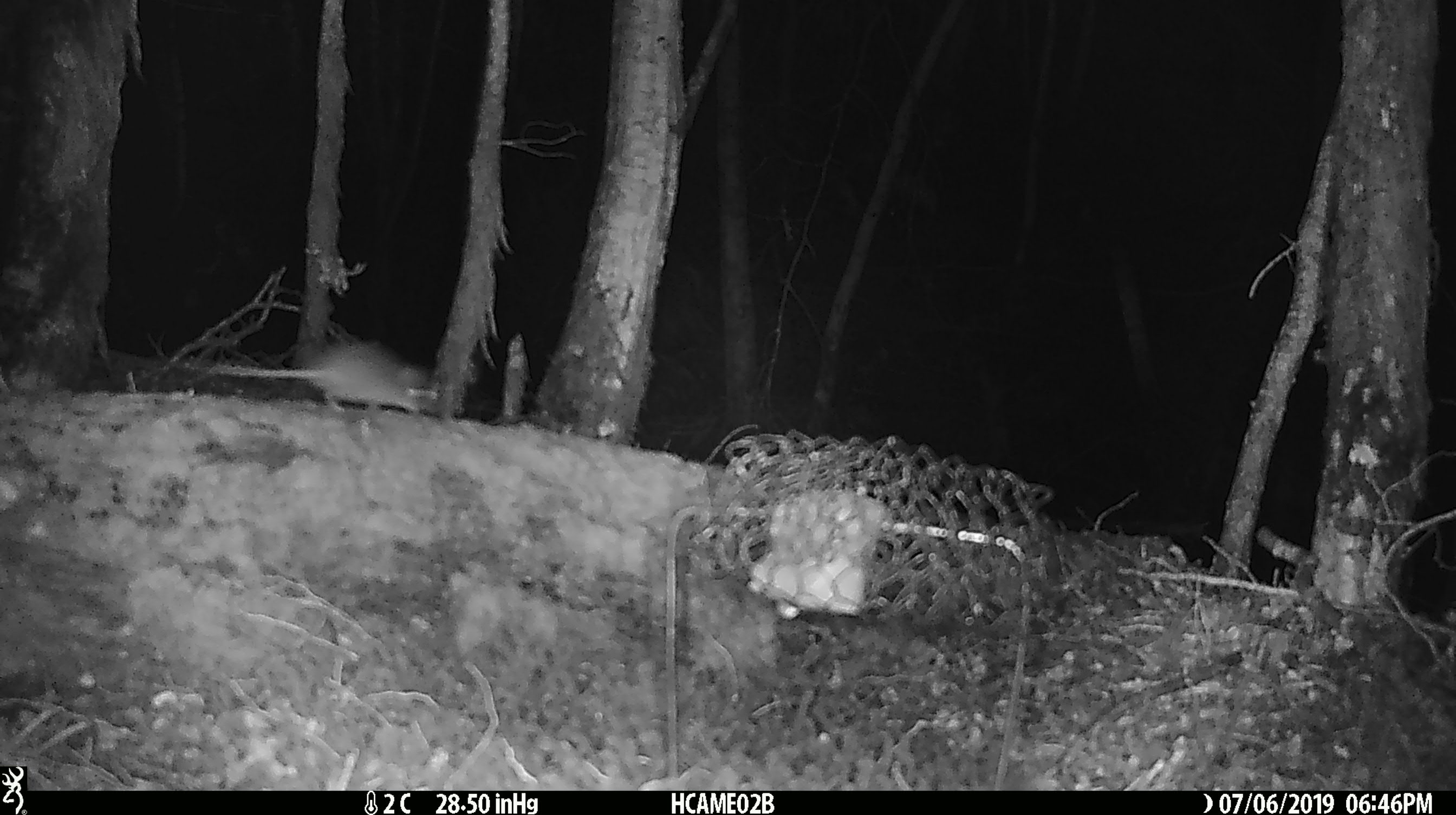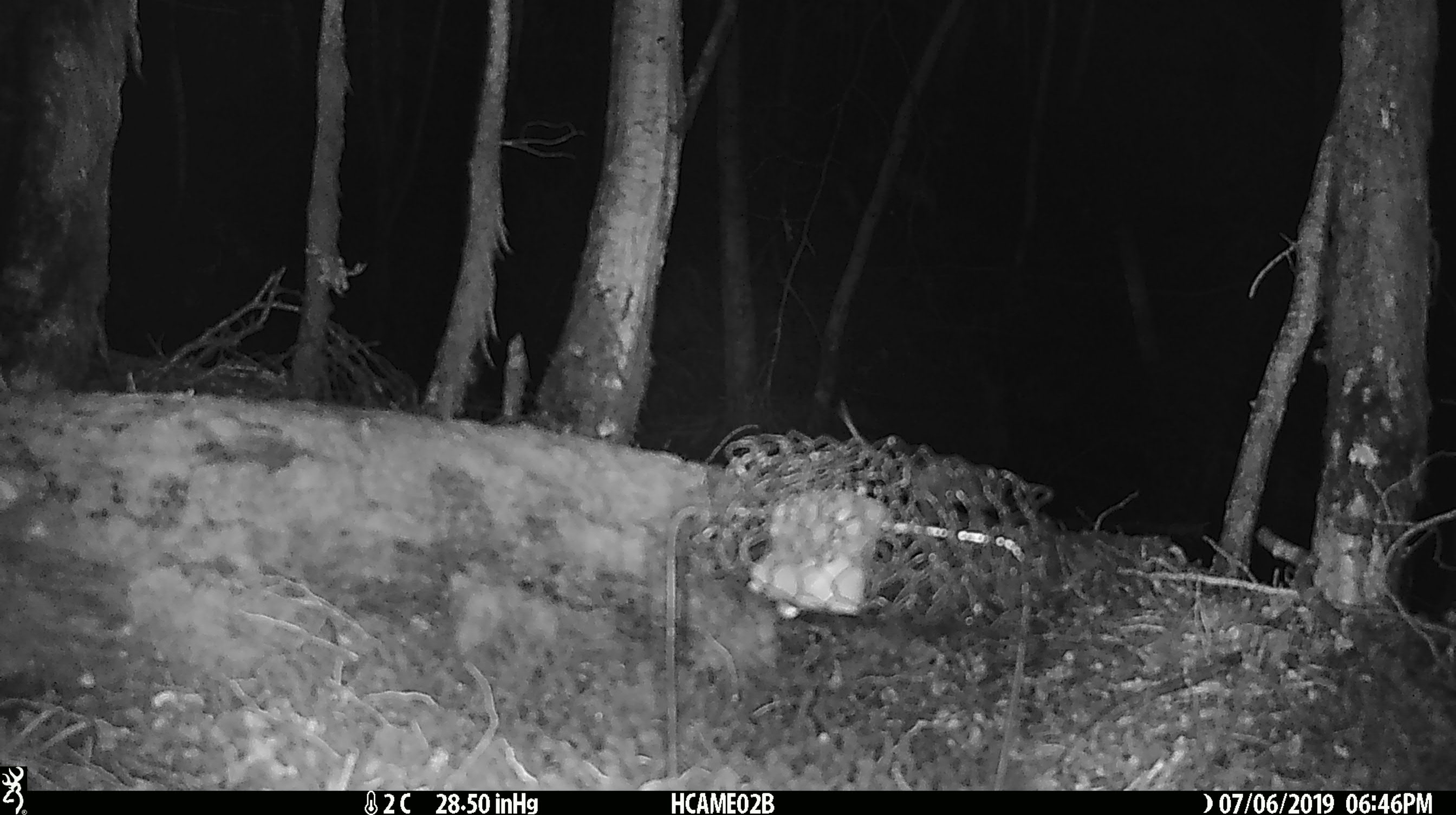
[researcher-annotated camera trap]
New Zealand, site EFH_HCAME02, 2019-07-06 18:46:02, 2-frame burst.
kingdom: Animalia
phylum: Chordata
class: Mammalia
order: Rodentia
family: Muridae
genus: Mus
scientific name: Mus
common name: mouse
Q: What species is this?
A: Mouse (Mus).